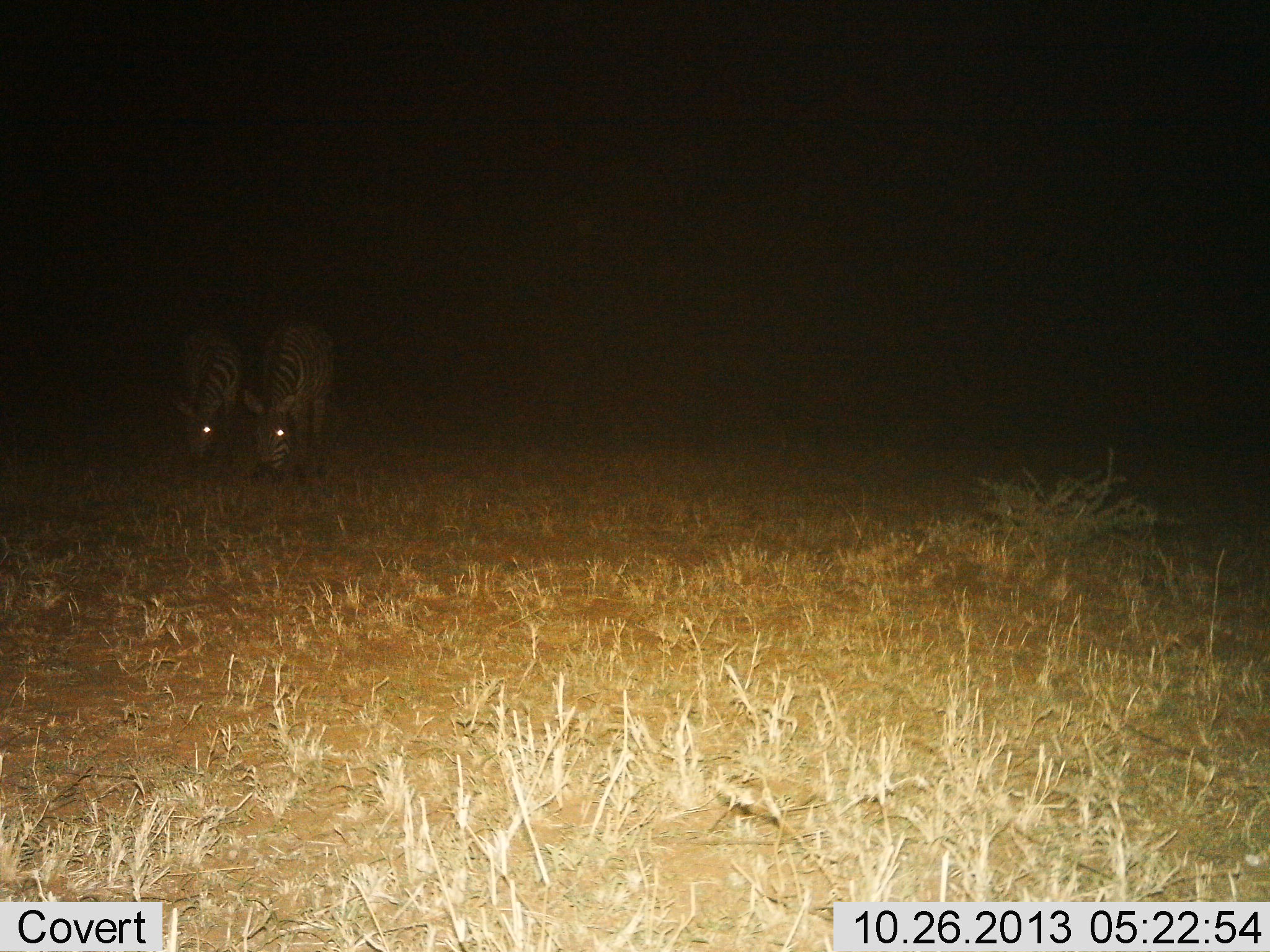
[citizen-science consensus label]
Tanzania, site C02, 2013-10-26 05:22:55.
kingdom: Animalia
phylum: Chordata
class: Mammalia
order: Perissodactyla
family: Equidae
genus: Equus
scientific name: Equus quagga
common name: plains zebra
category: zebra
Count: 2.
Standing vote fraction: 20%.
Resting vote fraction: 0%.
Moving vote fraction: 0%.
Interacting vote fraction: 0%.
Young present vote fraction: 0%.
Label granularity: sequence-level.